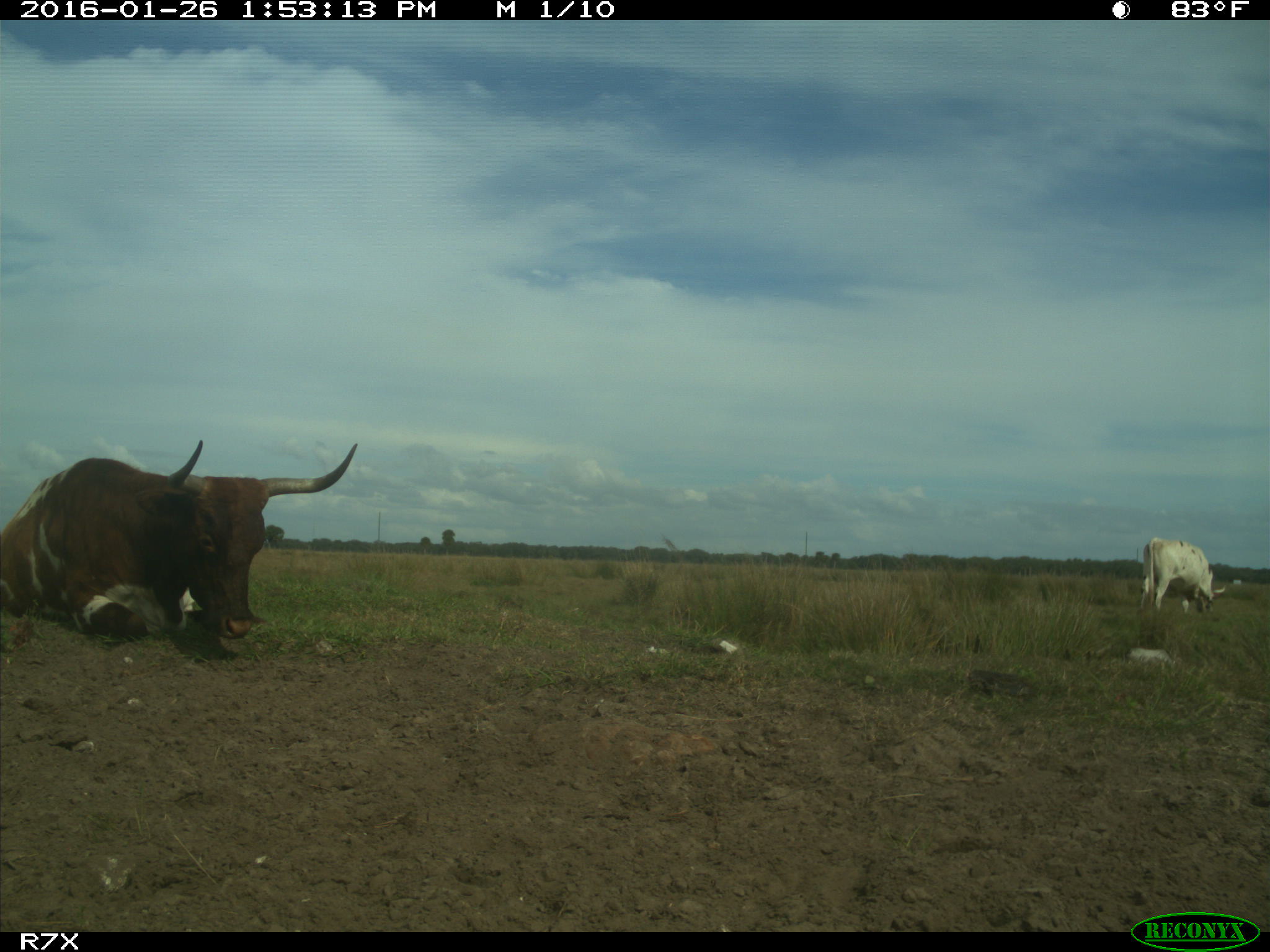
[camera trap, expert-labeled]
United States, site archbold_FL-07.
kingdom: Animalia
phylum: Chordata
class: Mammalia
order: Artiodactyla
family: Bovidae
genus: Bos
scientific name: Bos taurus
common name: domestic cow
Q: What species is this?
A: Bos taurus (domestic cow).